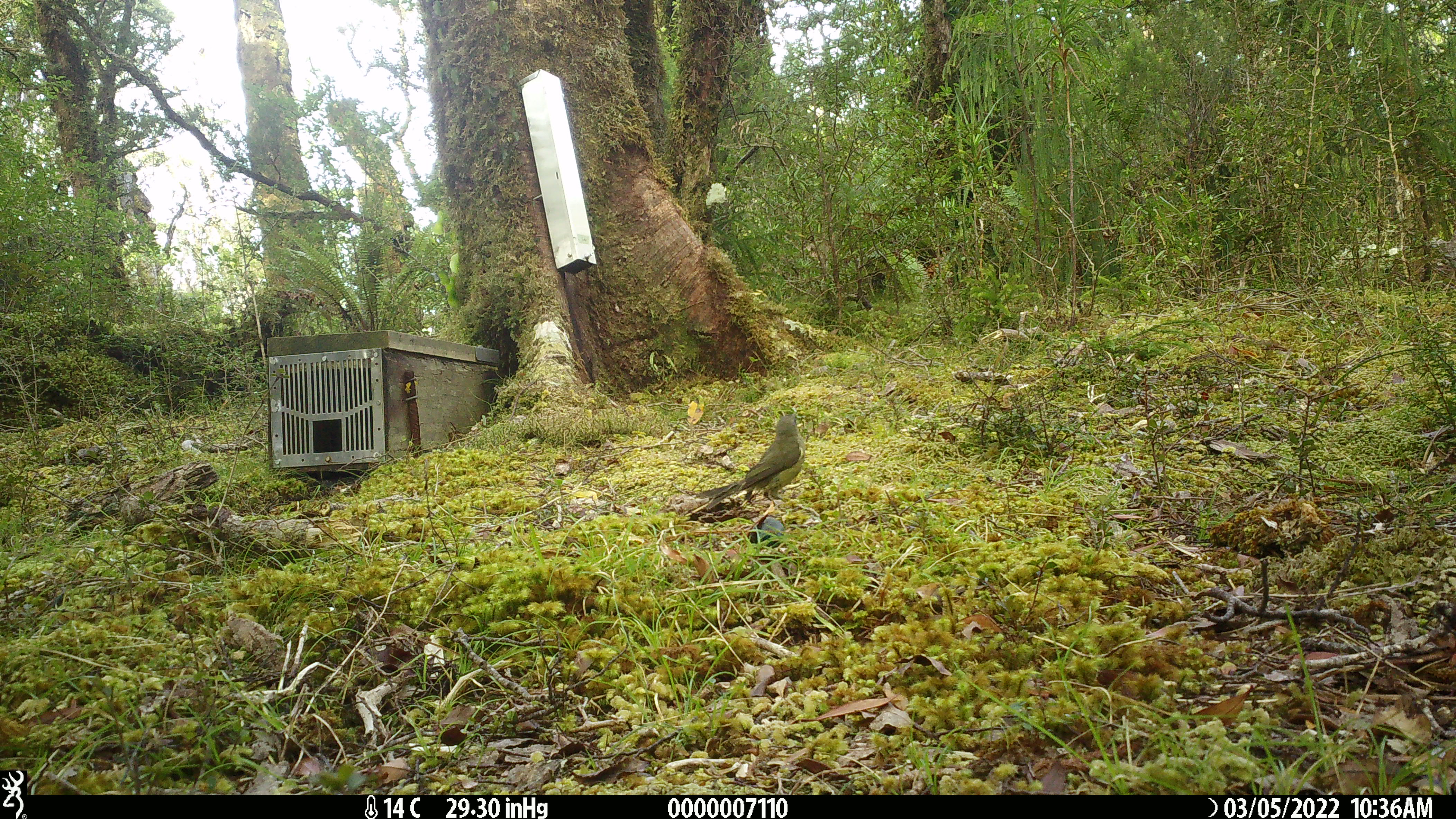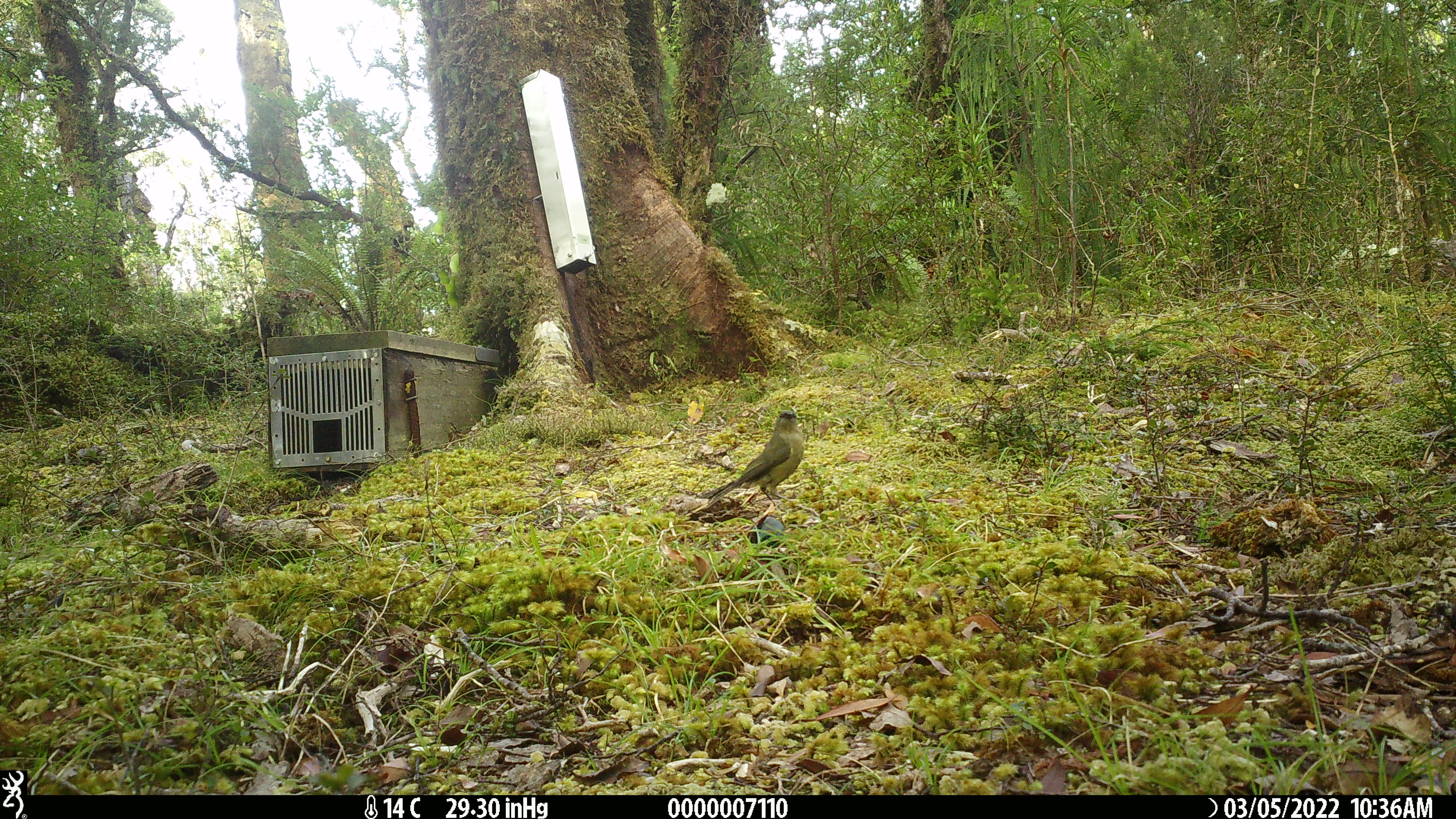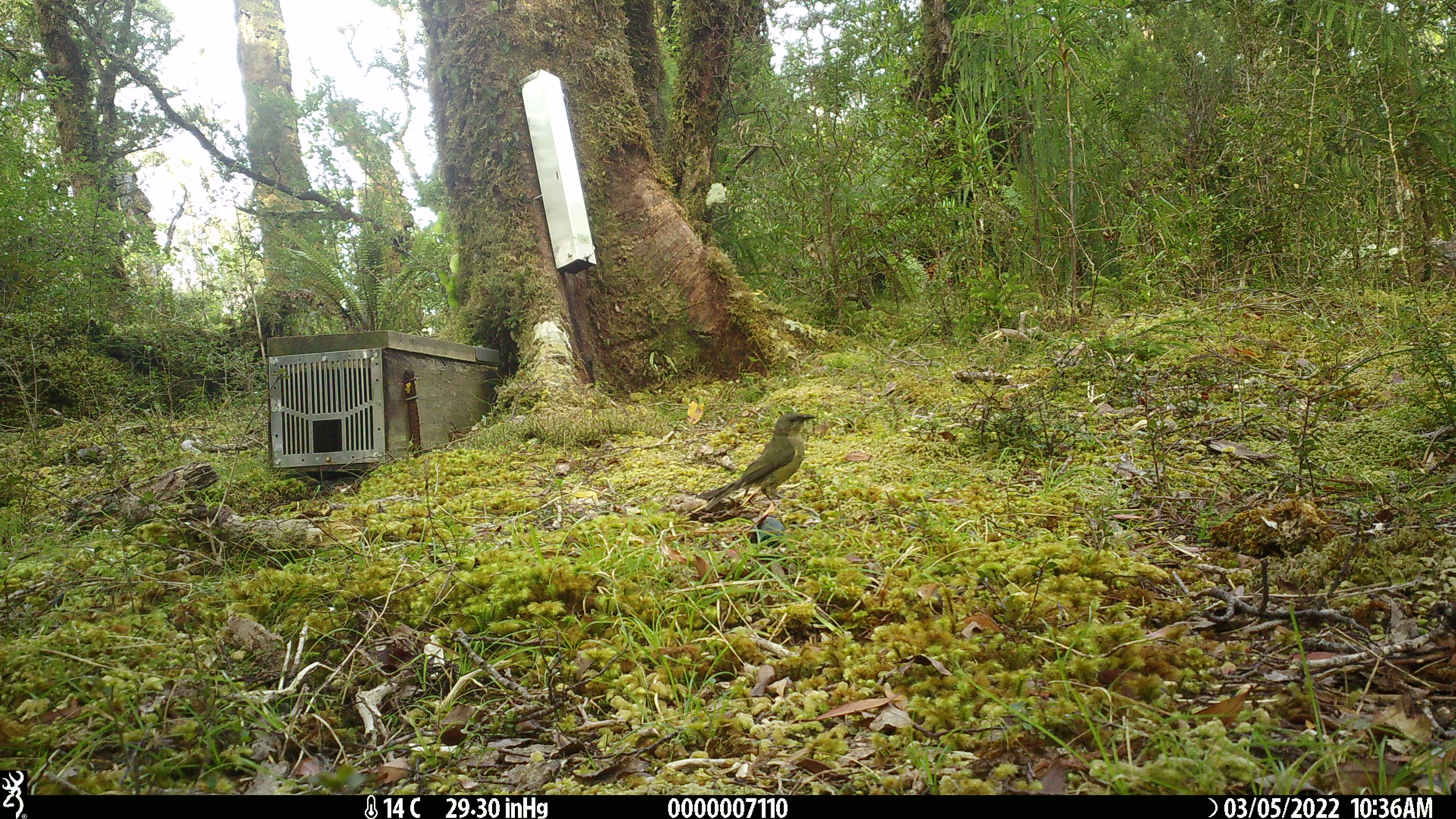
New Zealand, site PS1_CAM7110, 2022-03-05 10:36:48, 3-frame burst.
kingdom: Animalia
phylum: Chordata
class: Aves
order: Passeriformes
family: Meliphagidae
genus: Anthornis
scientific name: Anthornis melanura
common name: new zealand bellbird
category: bellbird